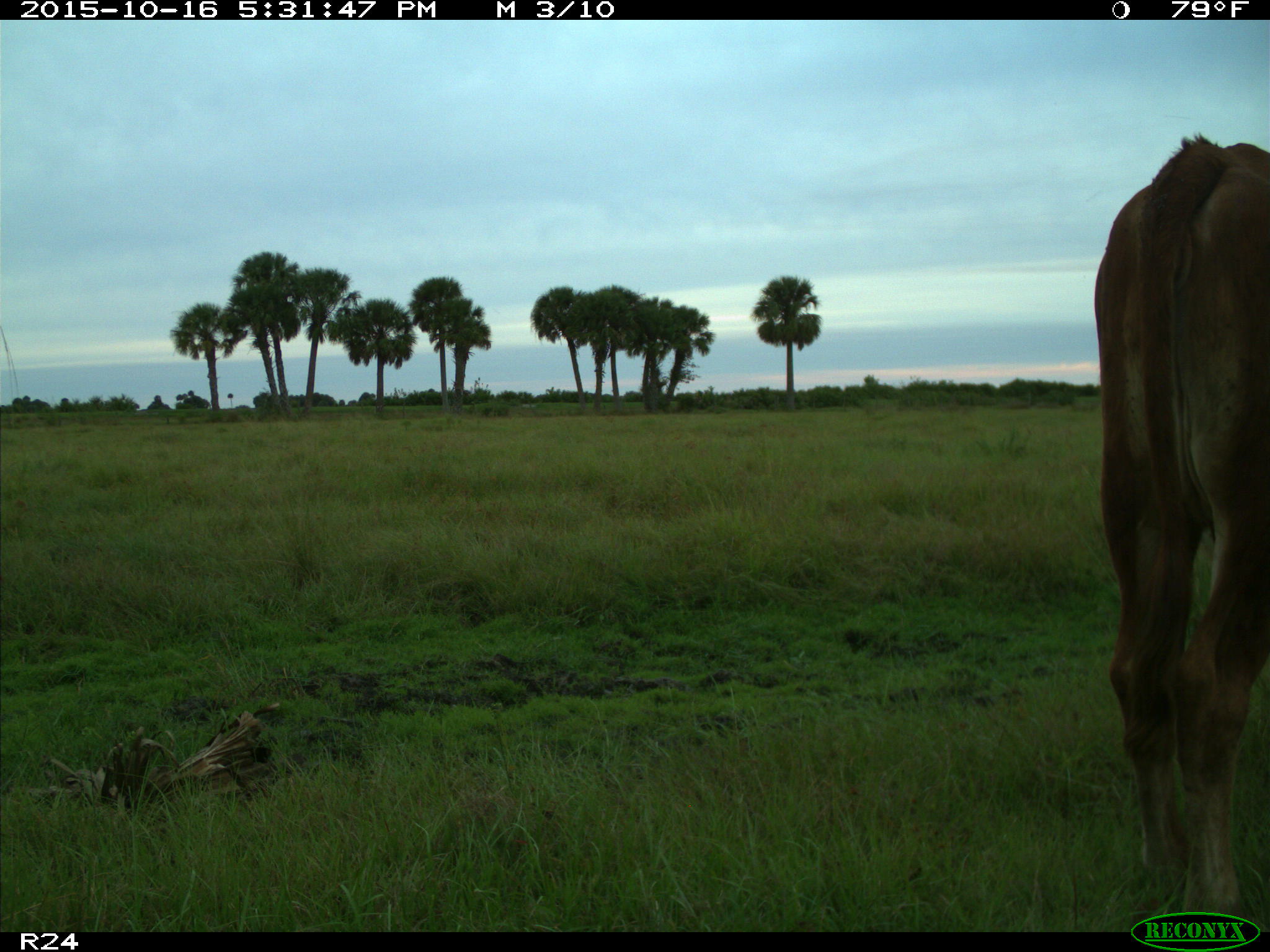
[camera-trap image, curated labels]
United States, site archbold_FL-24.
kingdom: Animalia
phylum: Chordata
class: Mammalia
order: Artiodactyla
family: Bovidae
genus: Bos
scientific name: Bos taurus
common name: domestic cow